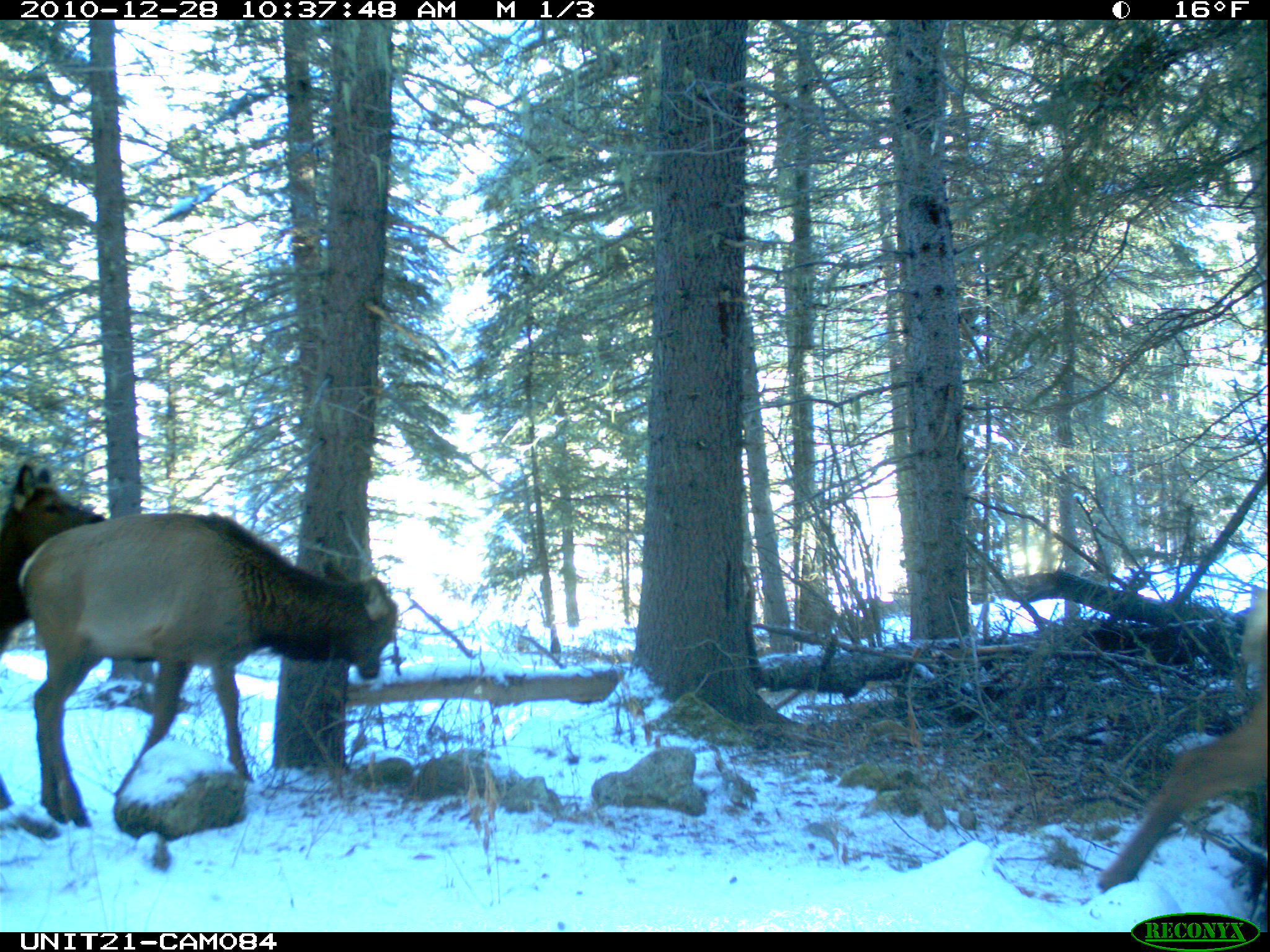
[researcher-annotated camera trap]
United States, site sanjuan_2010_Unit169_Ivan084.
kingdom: Animalia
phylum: Chordata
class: Mammalia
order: Artiodactyla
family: Cervidae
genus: Cervus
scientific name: Cervus elaphus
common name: red deer